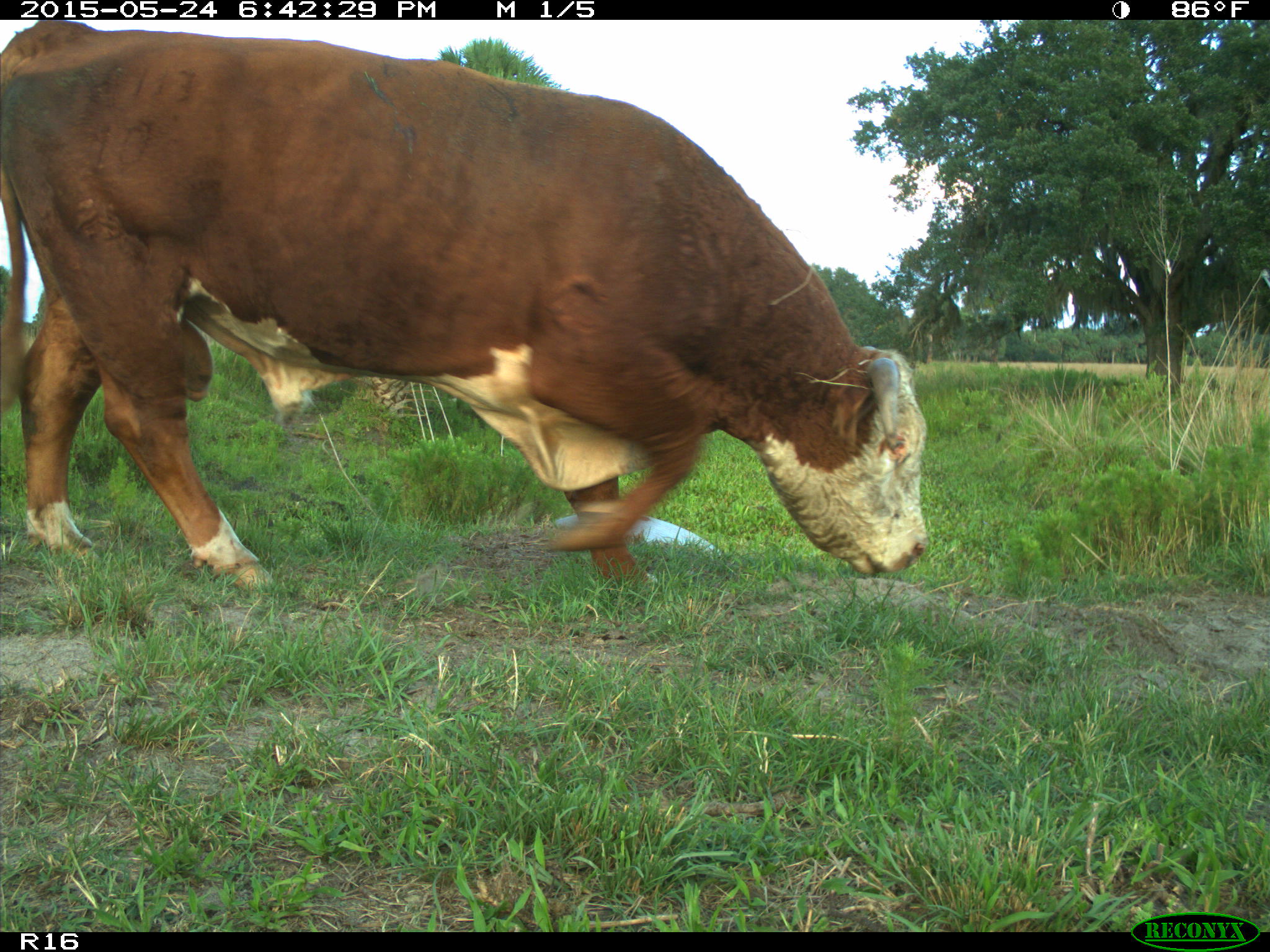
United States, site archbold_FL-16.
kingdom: Animalia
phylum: Chordata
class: Mammalia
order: Artiodactyla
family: Bovidae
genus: Bos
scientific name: Bos taurus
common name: domestic cow